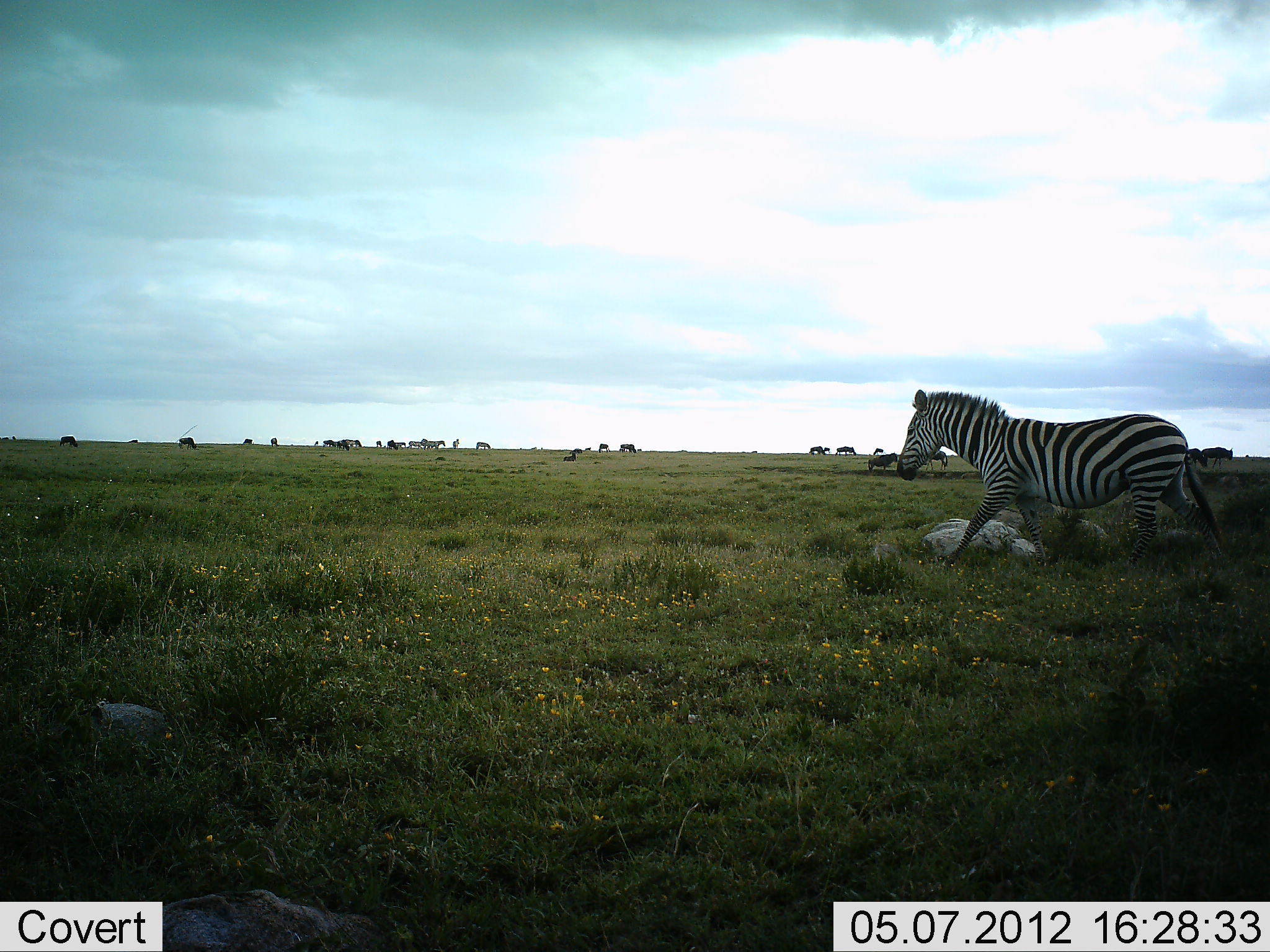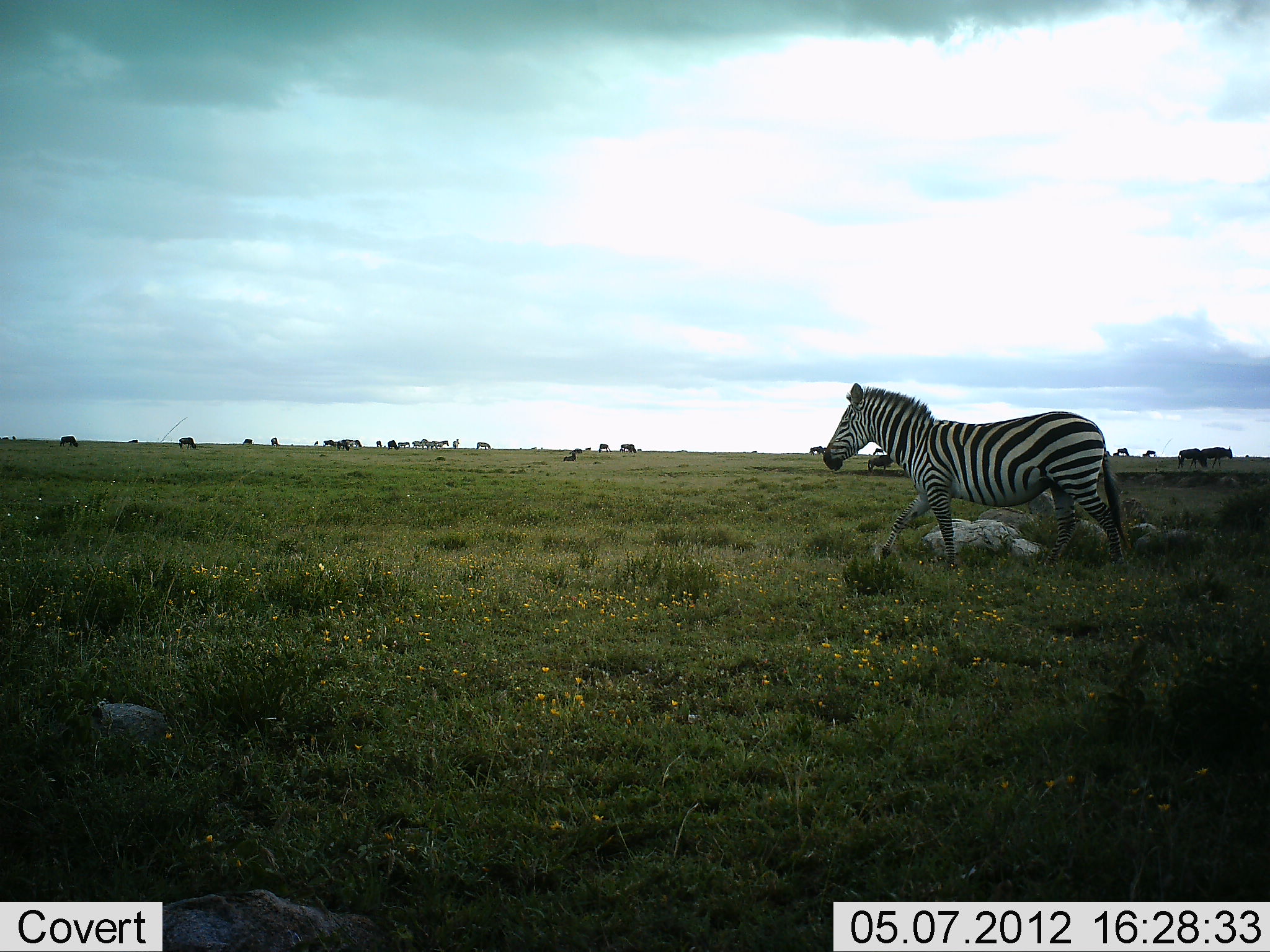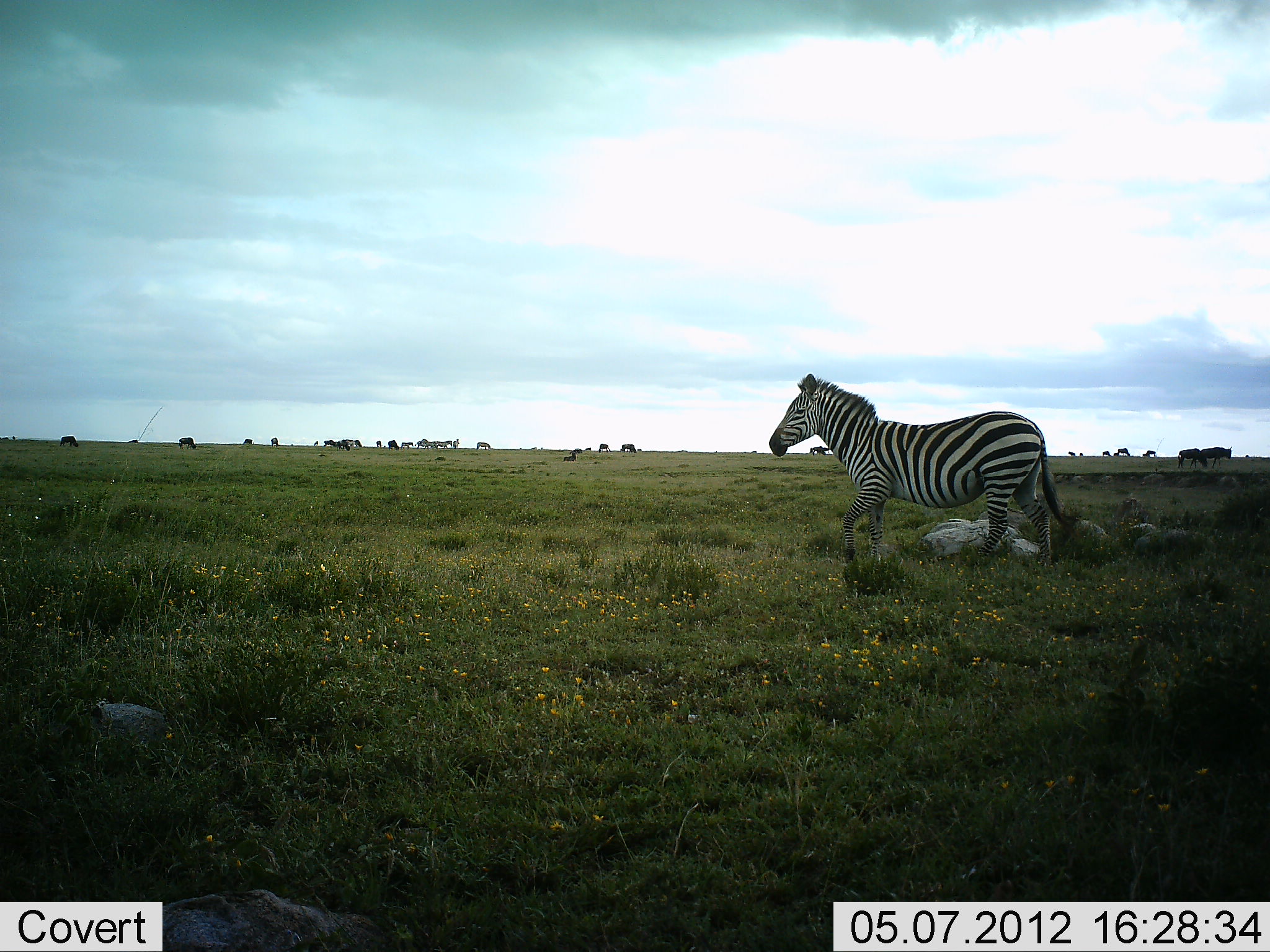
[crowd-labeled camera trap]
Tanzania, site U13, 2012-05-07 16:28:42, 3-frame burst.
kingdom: Animalia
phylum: Chordata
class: Mammalia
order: Perissodactyla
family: Equidae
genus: Equus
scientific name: Equus quagga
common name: plains zebra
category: zebra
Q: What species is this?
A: Zebra (plains zebra) (Equus quagga).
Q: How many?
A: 1.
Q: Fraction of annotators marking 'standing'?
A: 8%.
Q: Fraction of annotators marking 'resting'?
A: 0%.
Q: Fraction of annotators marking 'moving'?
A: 100%.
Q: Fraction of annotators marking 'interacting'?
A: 0%.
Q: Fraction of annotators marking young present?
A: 0%.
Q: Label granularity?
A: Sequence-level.